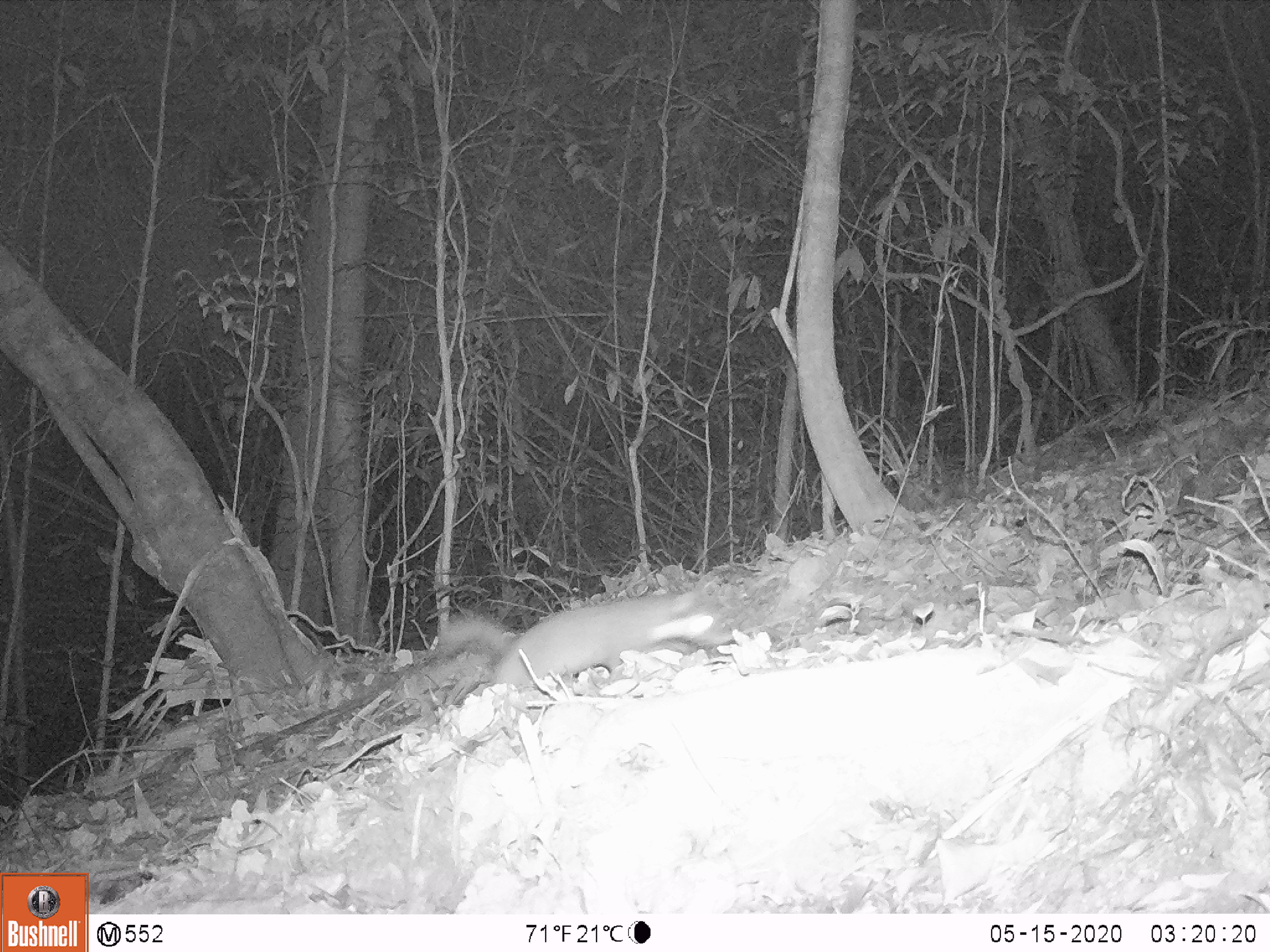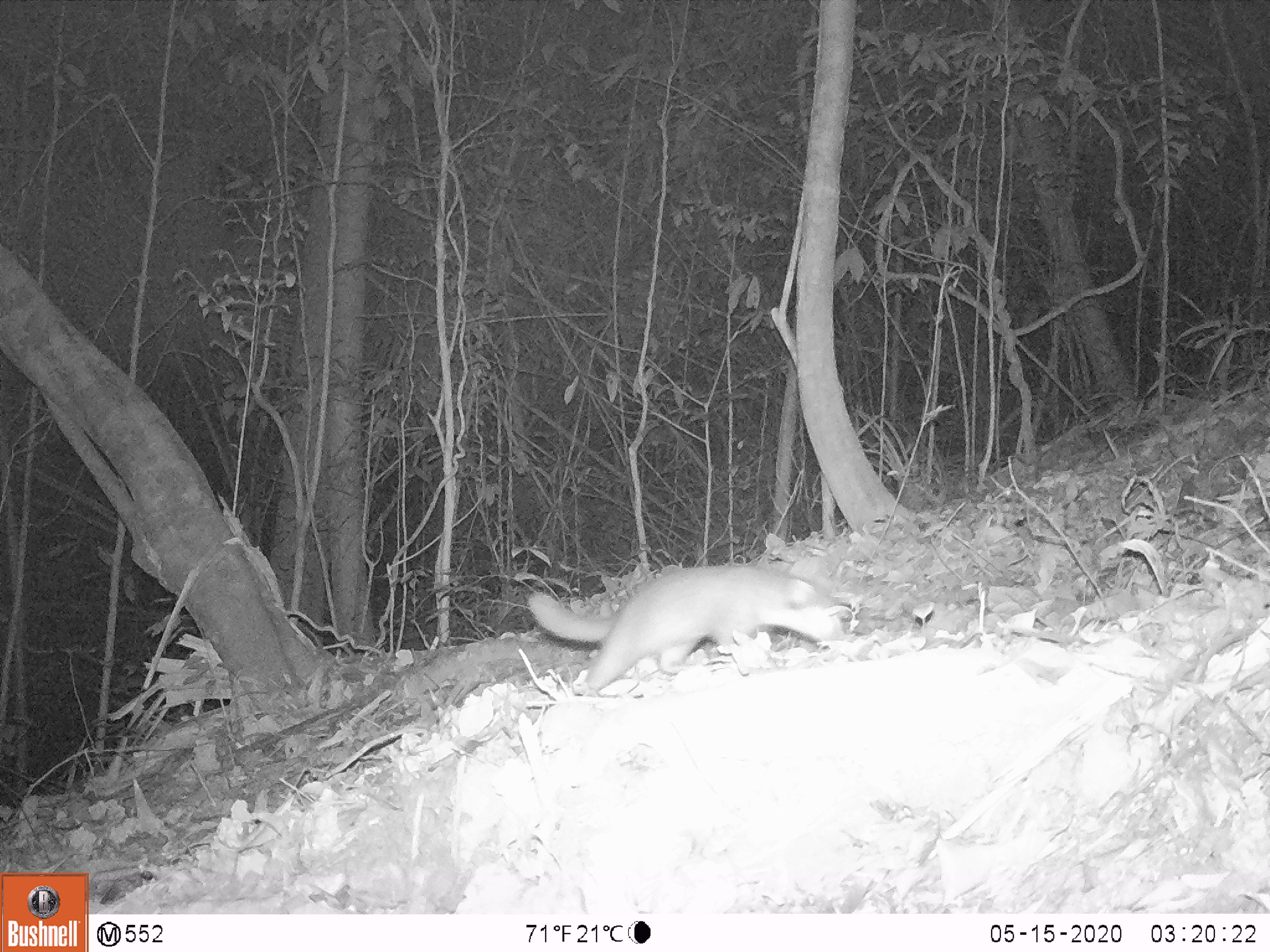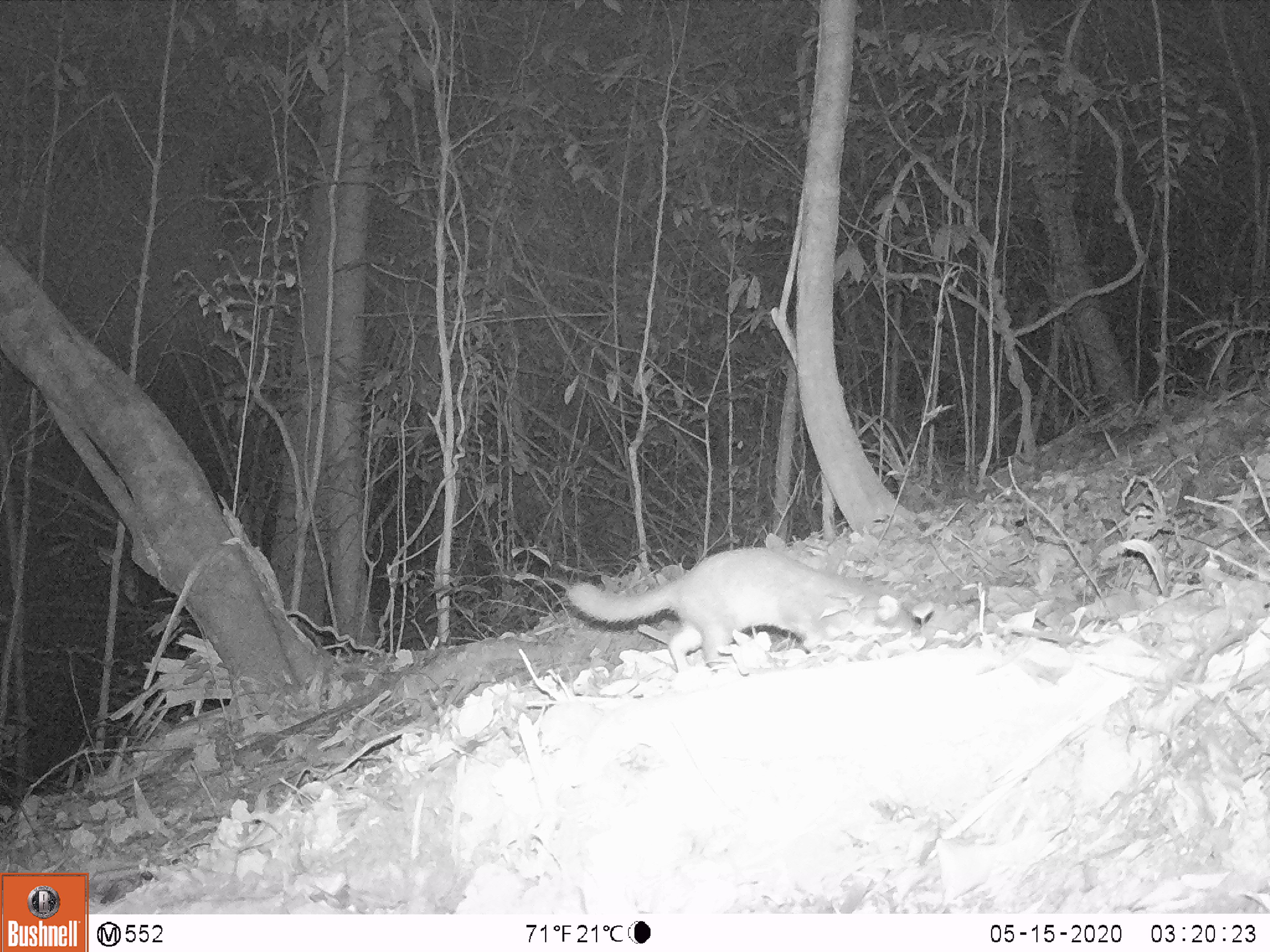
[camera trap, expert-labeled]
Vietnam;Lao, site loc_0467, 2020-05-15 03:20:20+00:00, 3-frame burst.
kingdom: Animalia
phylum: Chordata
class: Mammalia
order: Carnivora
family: Mustelidae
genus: Melogale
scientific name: Melogale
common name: ferret badger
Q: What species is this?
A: Ferret badger (Melogale).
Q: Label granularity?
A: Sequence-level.